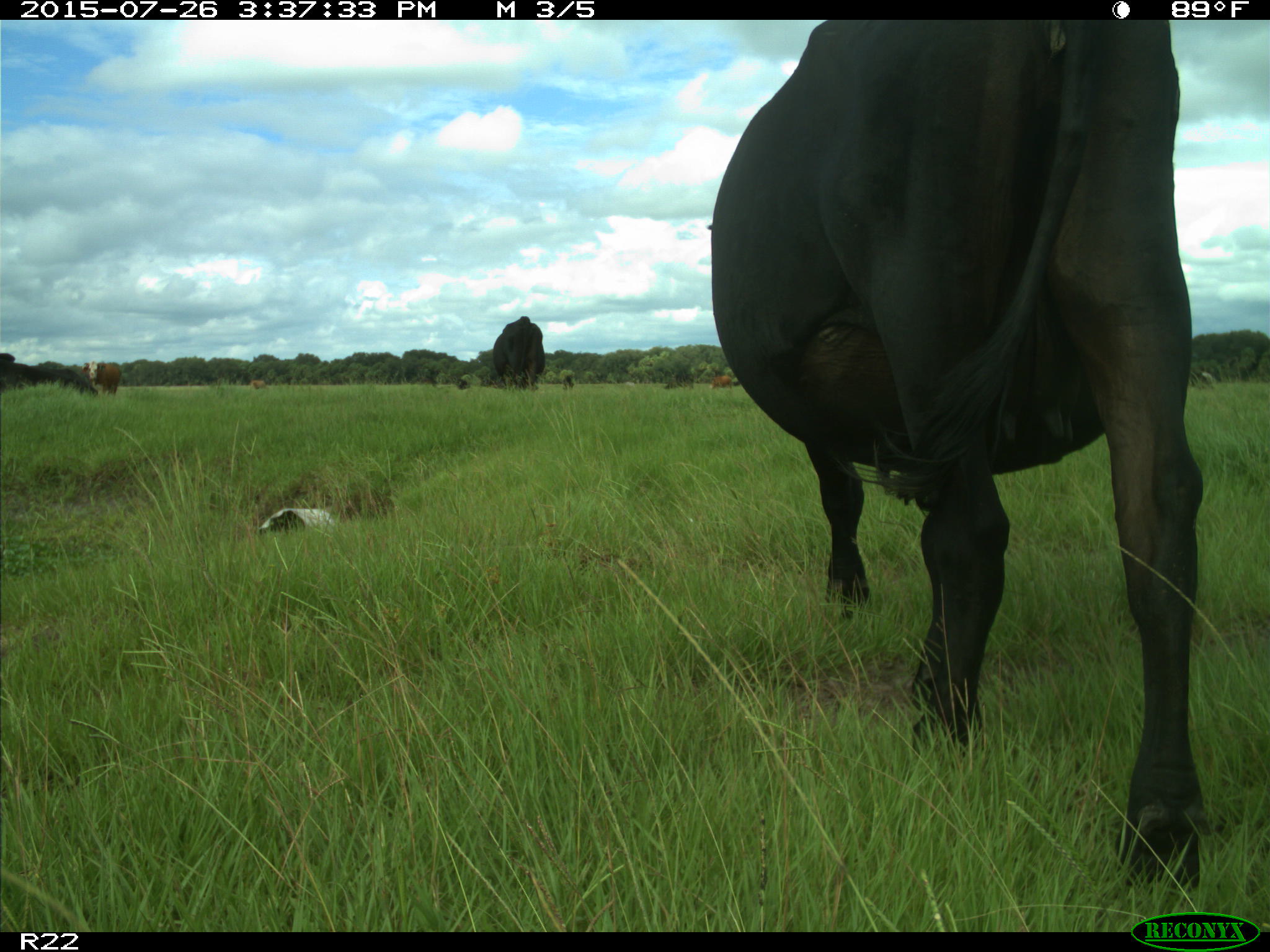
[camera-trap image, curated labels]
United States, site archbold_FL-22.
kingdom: Animalia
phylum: Chordata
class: Mammalia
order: Artiodactyla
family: Bovidae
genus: Bos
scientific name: Bos taurus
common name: domestic cow